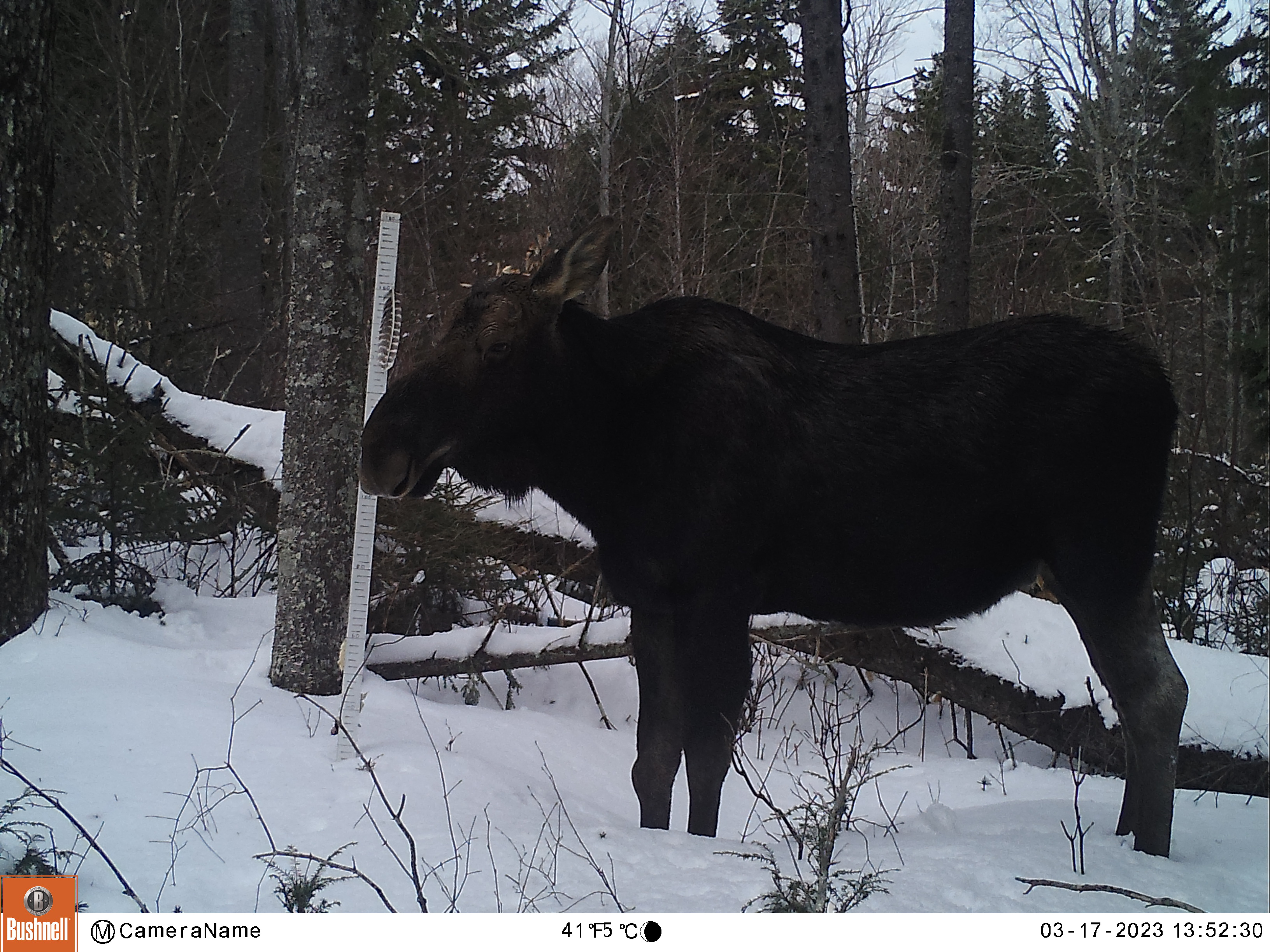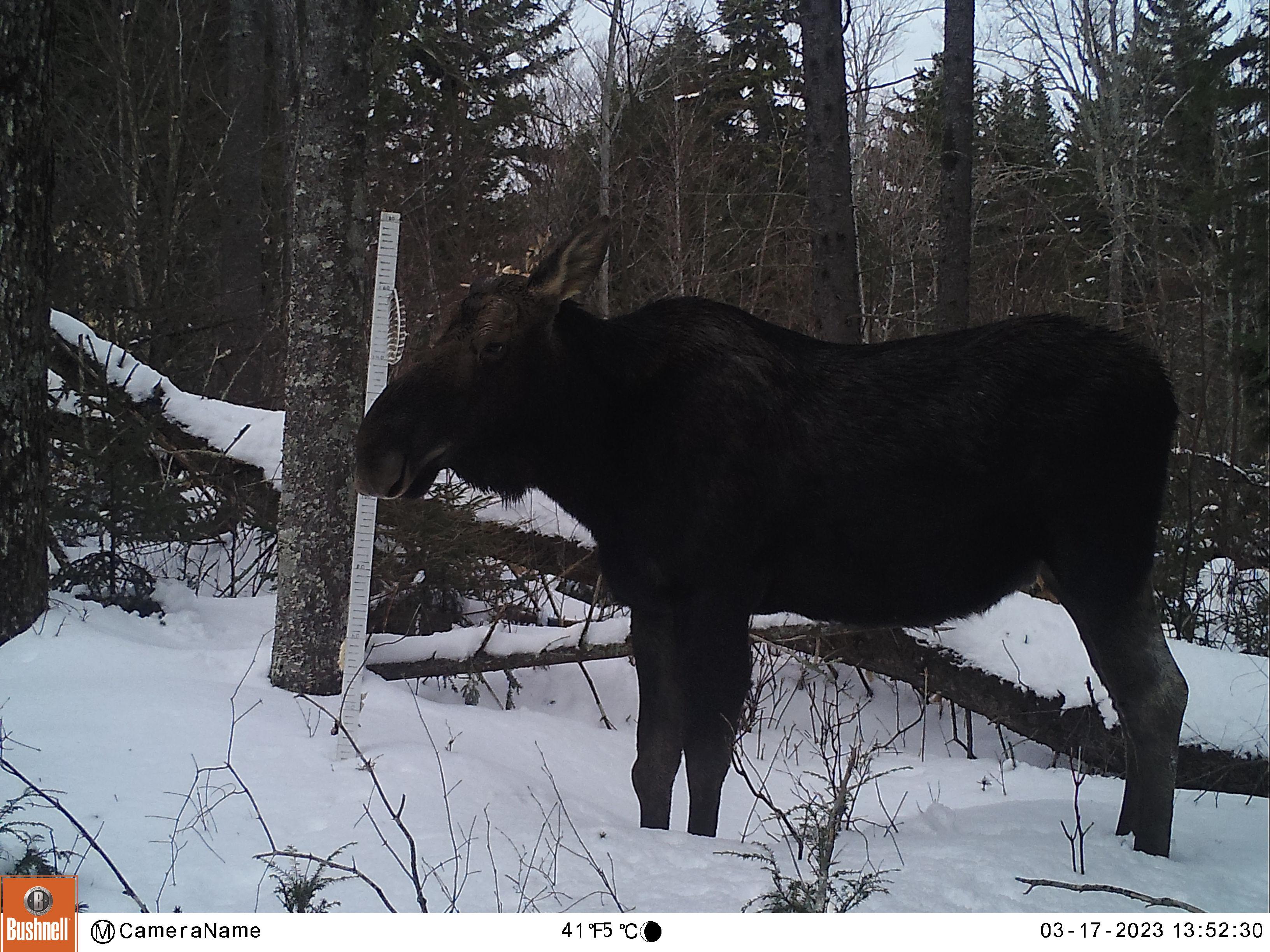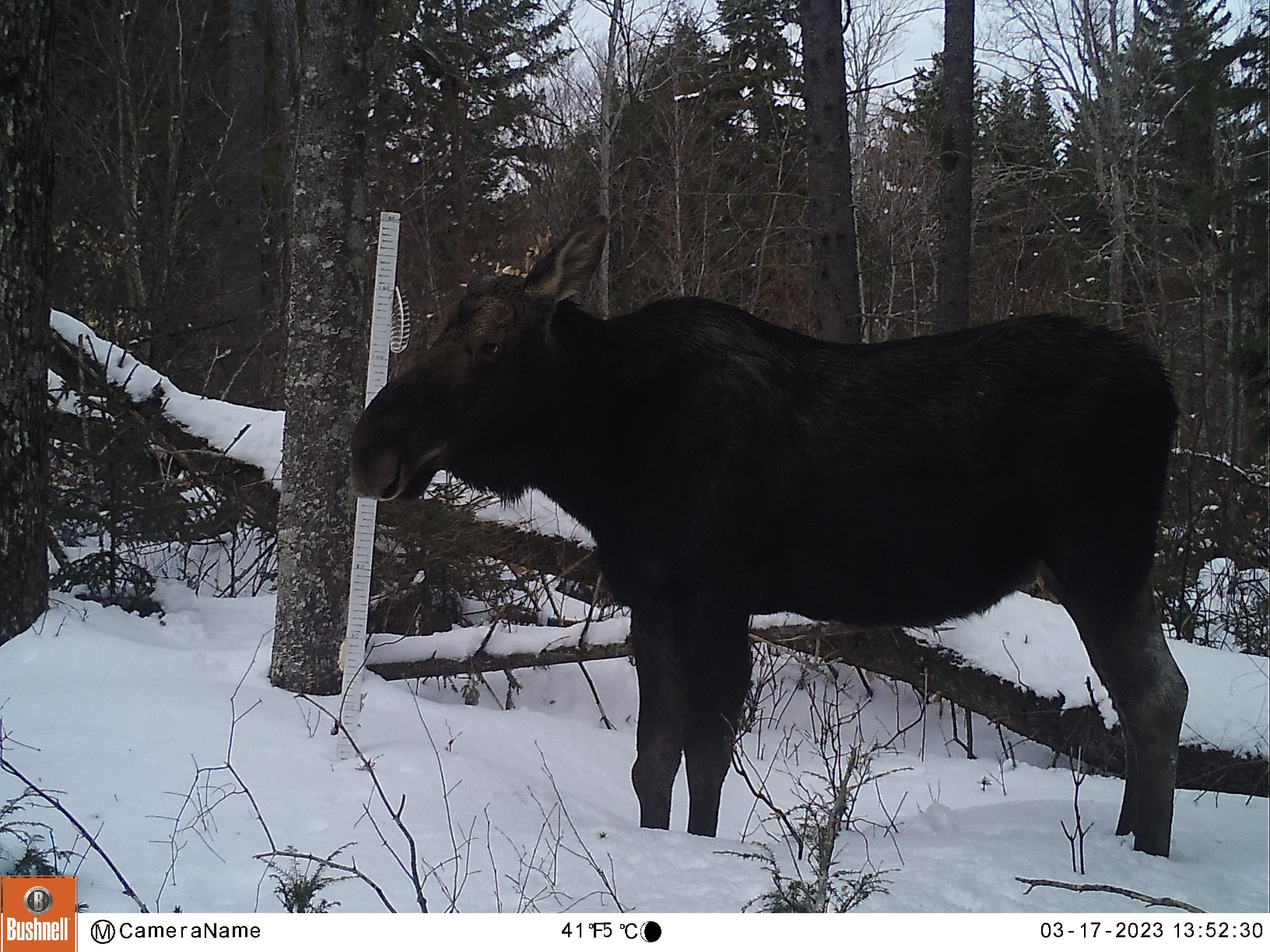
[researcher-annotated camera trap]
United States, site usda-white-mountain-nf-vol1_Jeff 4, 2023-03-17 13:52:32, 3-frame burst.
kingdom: Animalia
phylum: Chordata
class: Mammalia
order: Artiodactyla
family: Cervidae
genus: Alces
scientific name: Alces alces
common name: moose